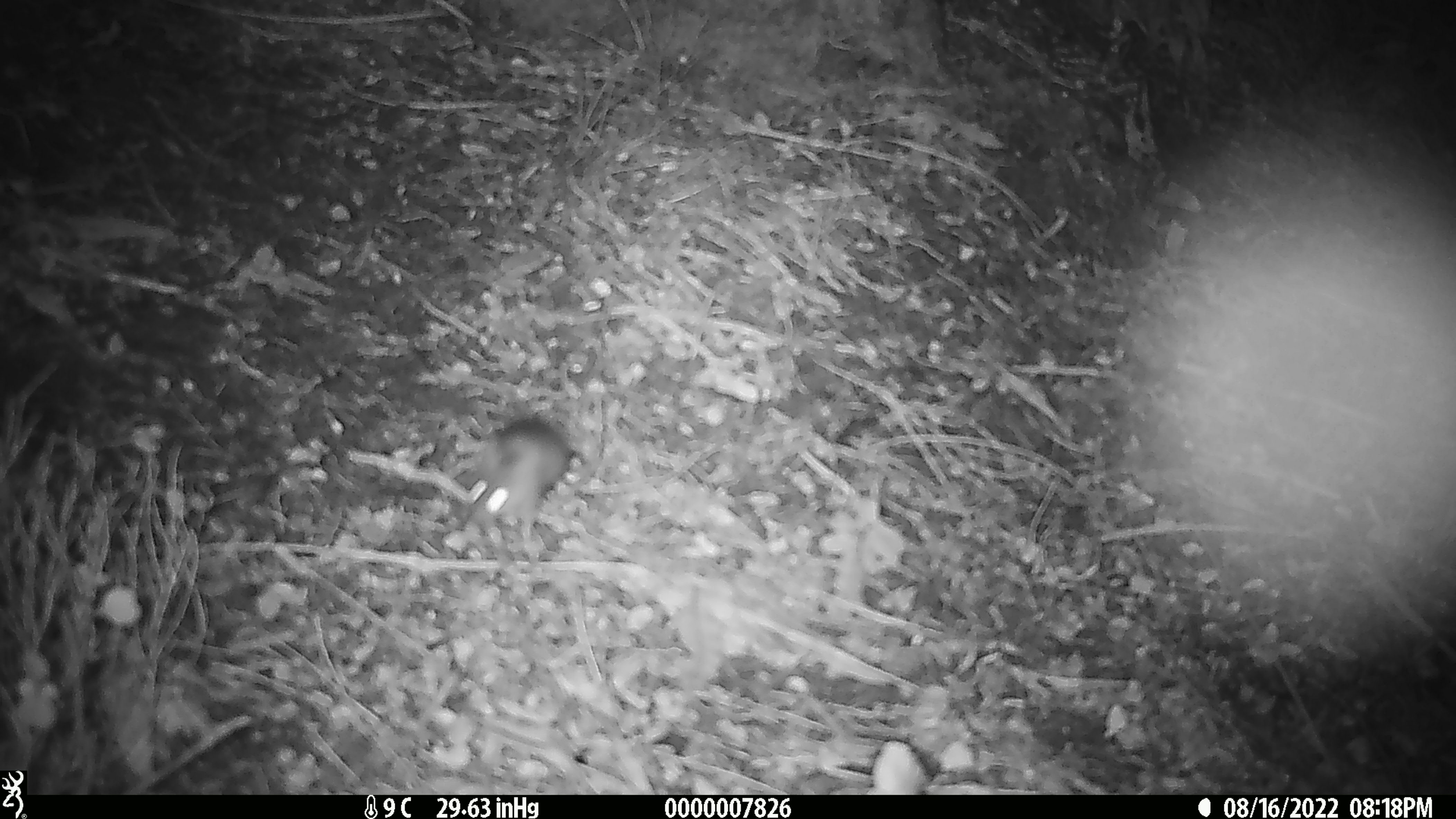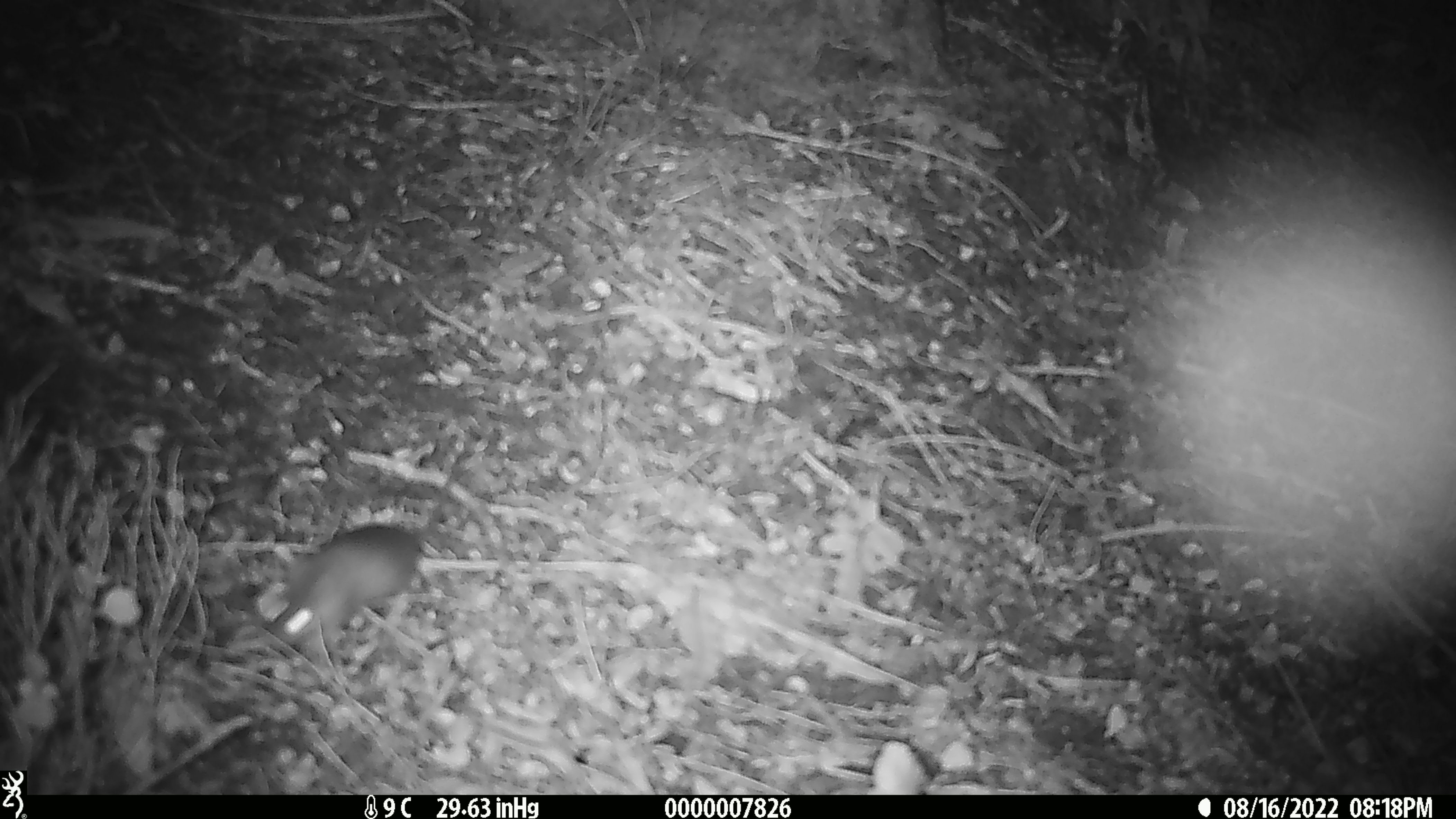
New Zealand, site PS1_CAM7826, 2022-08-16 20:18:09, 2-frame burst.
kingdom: Animalia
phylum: Chordata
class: Mammalia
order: Rodentia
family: Muridae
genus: Mus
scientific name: Mus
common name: mouse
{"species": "mouse (Mus)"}